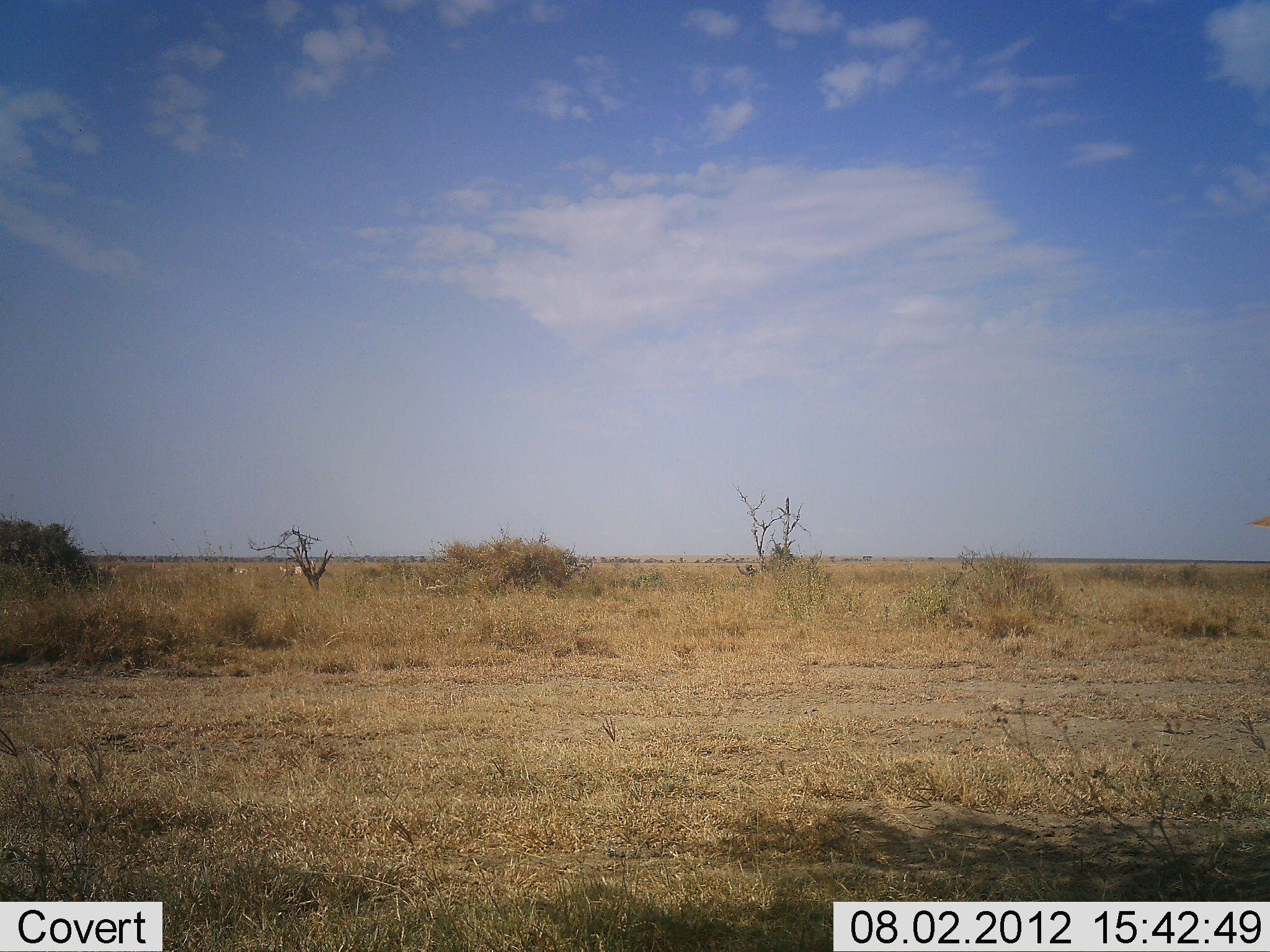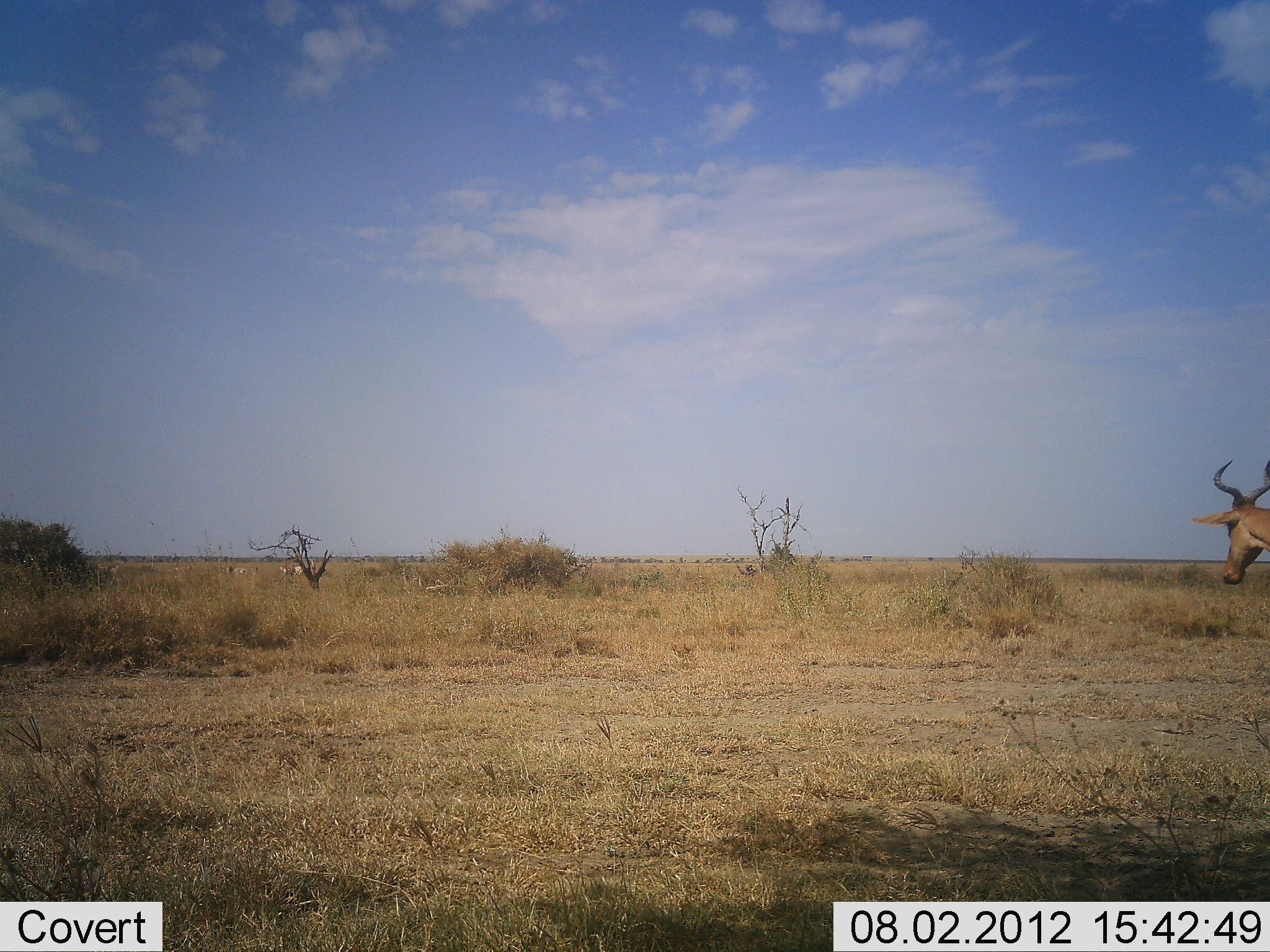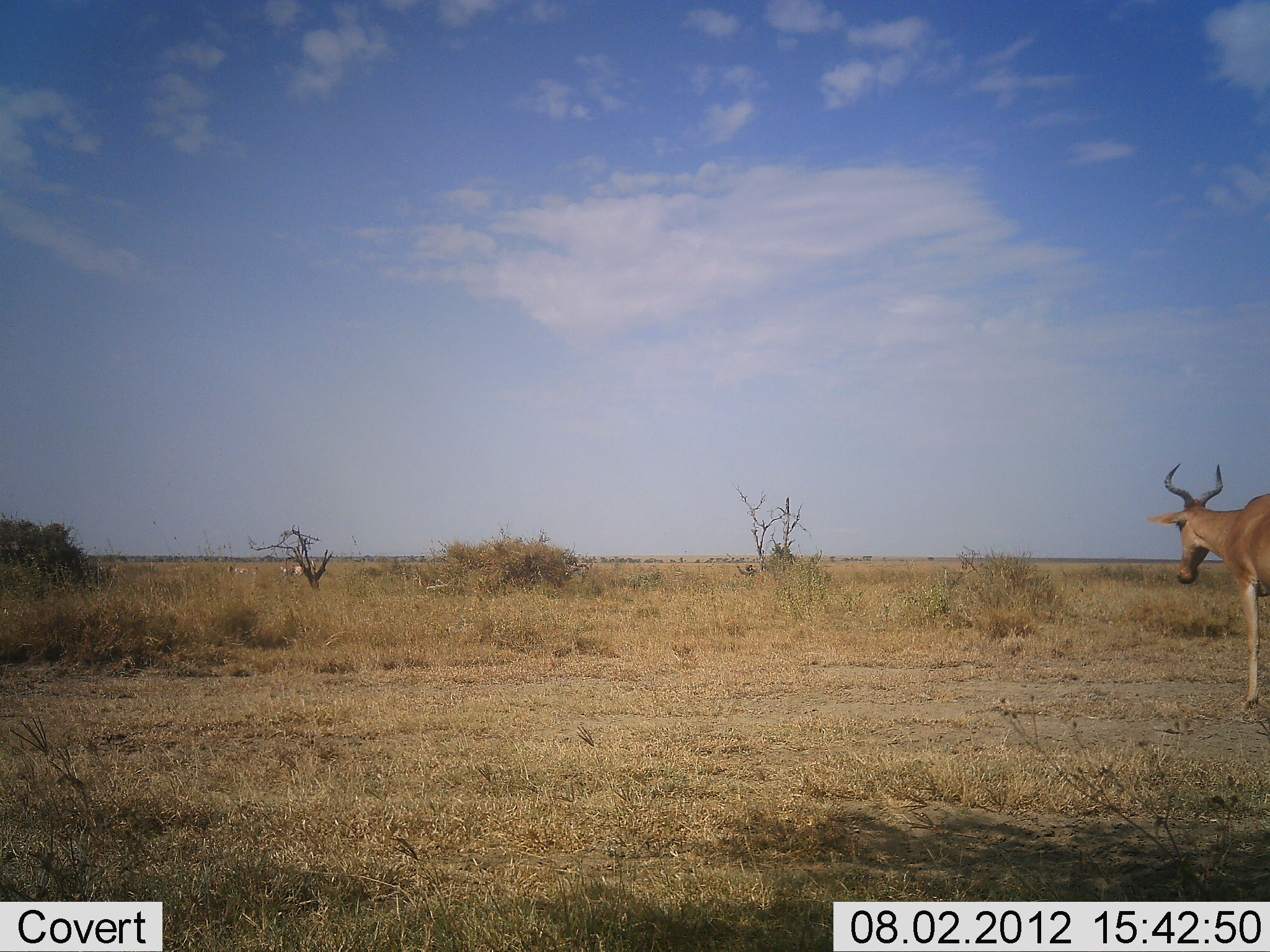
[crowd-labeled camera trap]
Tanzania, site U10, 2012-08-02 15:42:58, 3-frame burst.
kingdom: Animalia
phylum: Chordata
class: Mammalia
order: Artiodactyla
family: Bovidae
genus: Alcelaphus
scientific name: Alcelaphus buselaphus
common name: hartebeest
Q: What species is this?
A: Hartebeest (Alcelaphus buselaphus).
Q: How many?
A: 1.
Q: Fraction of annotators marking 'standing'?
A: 17%.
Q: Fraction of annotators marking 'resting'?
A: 0%.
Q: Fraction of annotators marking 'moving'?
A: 92%.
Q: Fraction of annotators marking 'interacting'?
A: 0%.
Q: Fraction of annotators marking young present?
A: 0%.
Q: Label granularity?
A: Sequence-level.